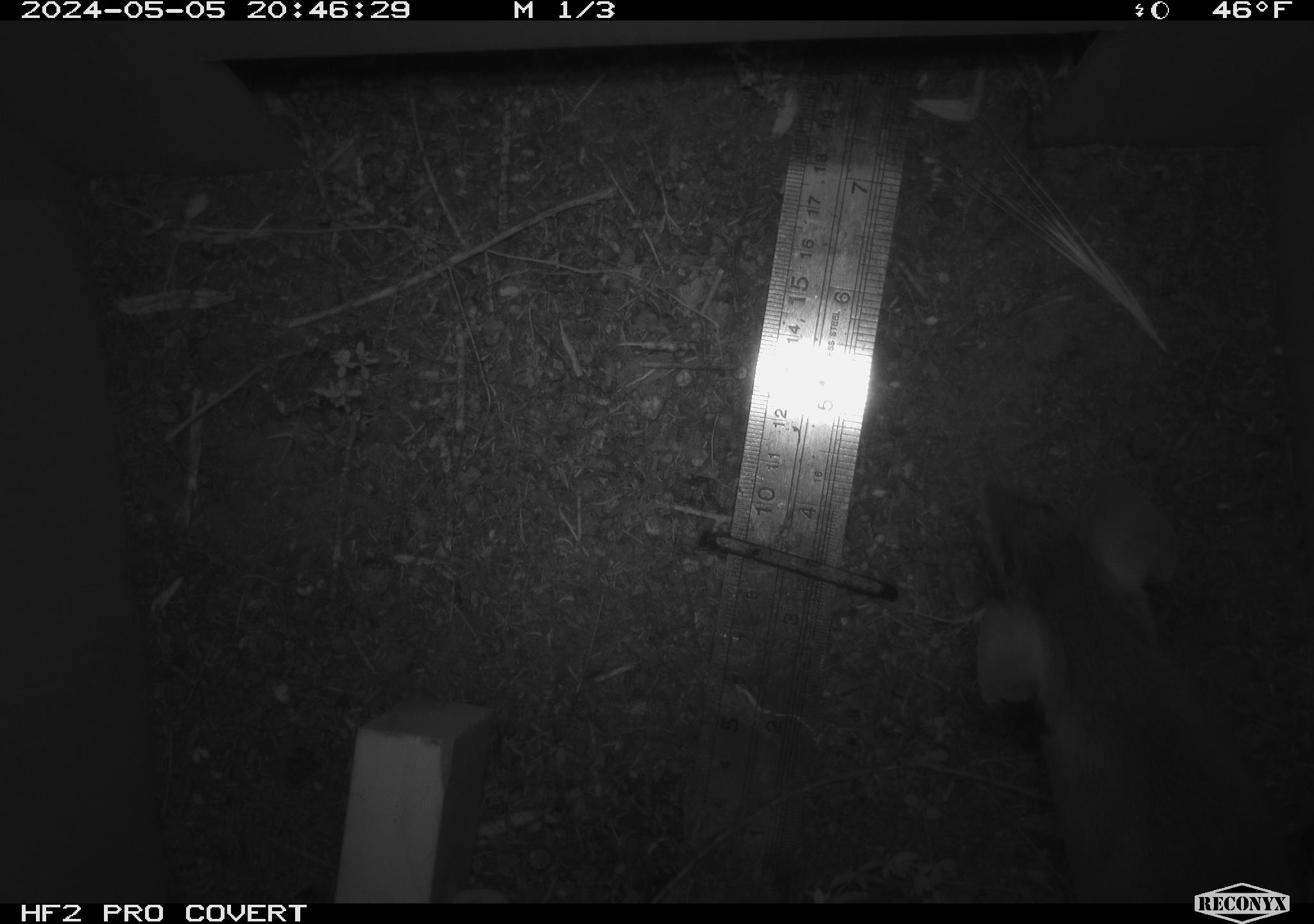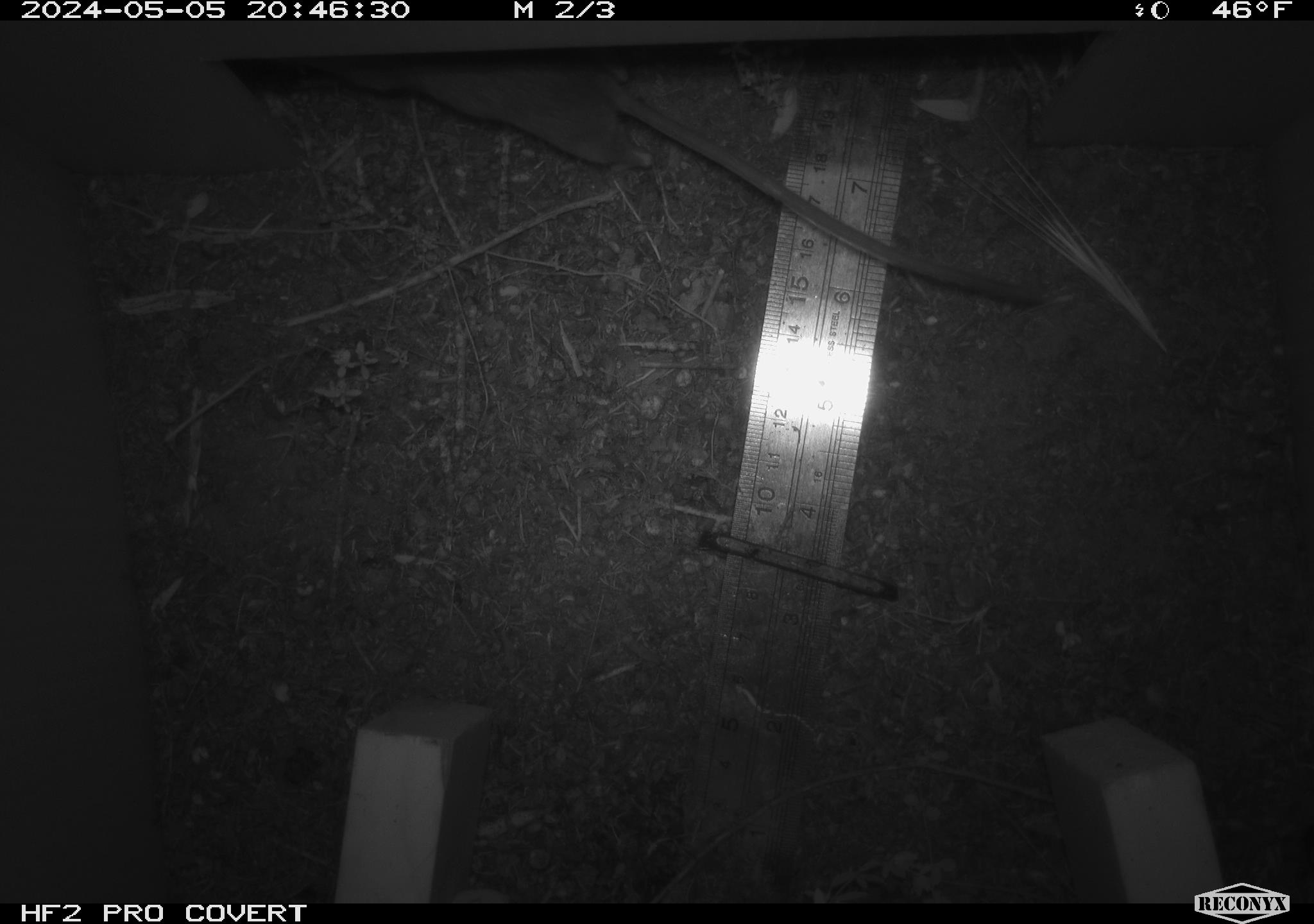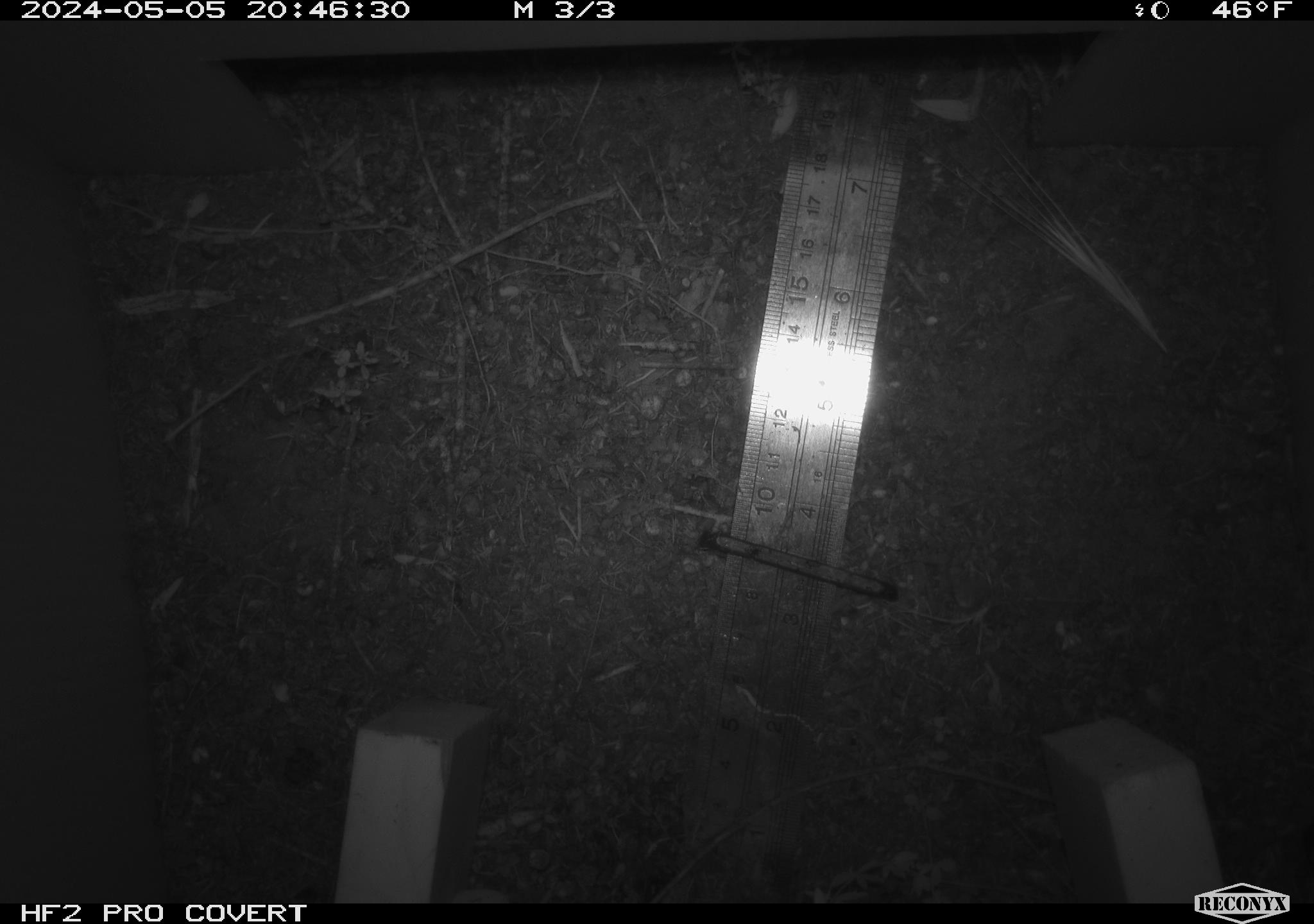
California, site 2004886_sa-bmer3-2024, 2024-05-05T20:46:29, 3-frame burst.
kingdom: Animalia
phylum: Chordata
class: Mammalia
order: Rodentia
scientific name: Rodentia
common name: mouse species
Mouse species (Rodentia).